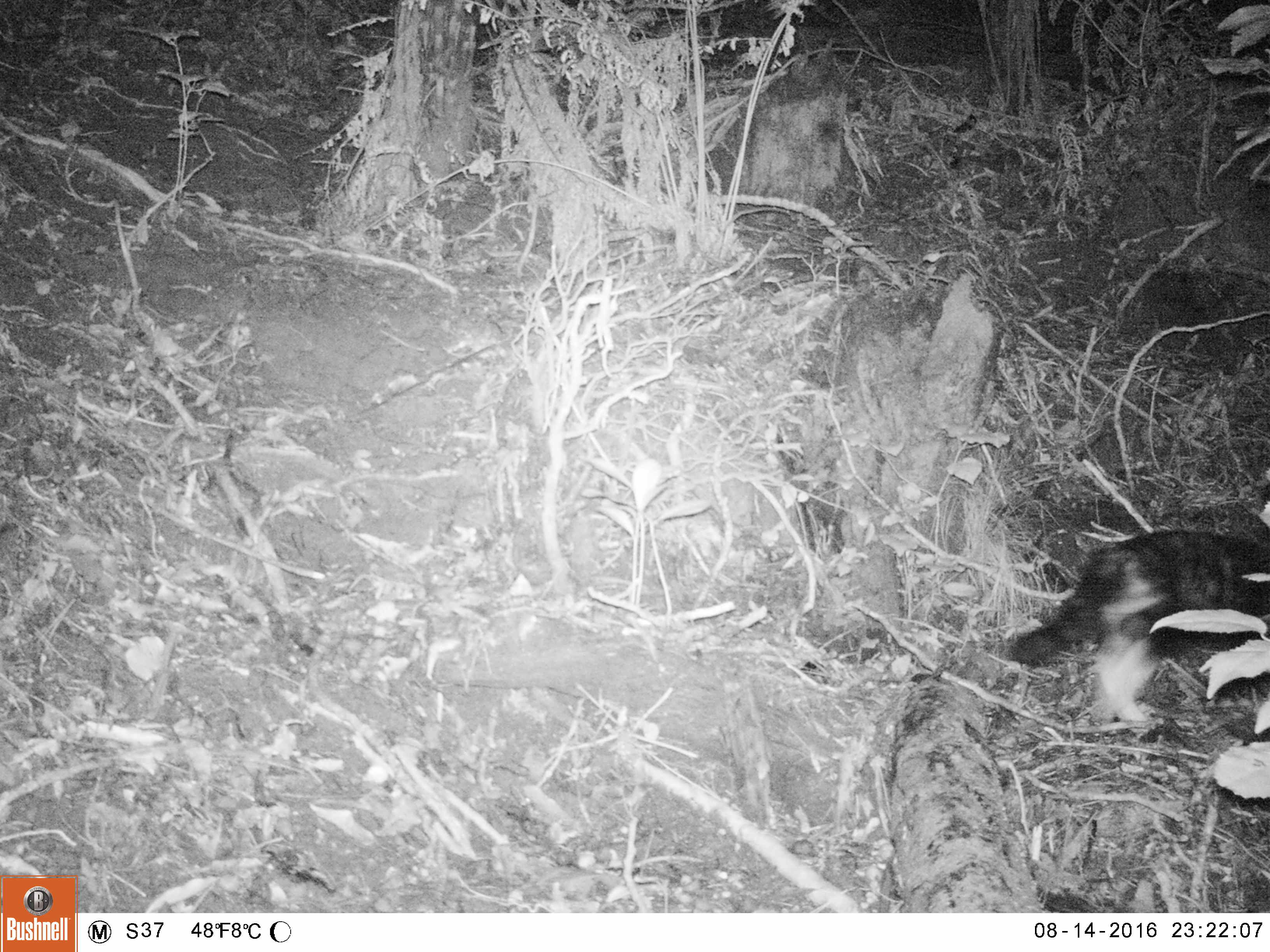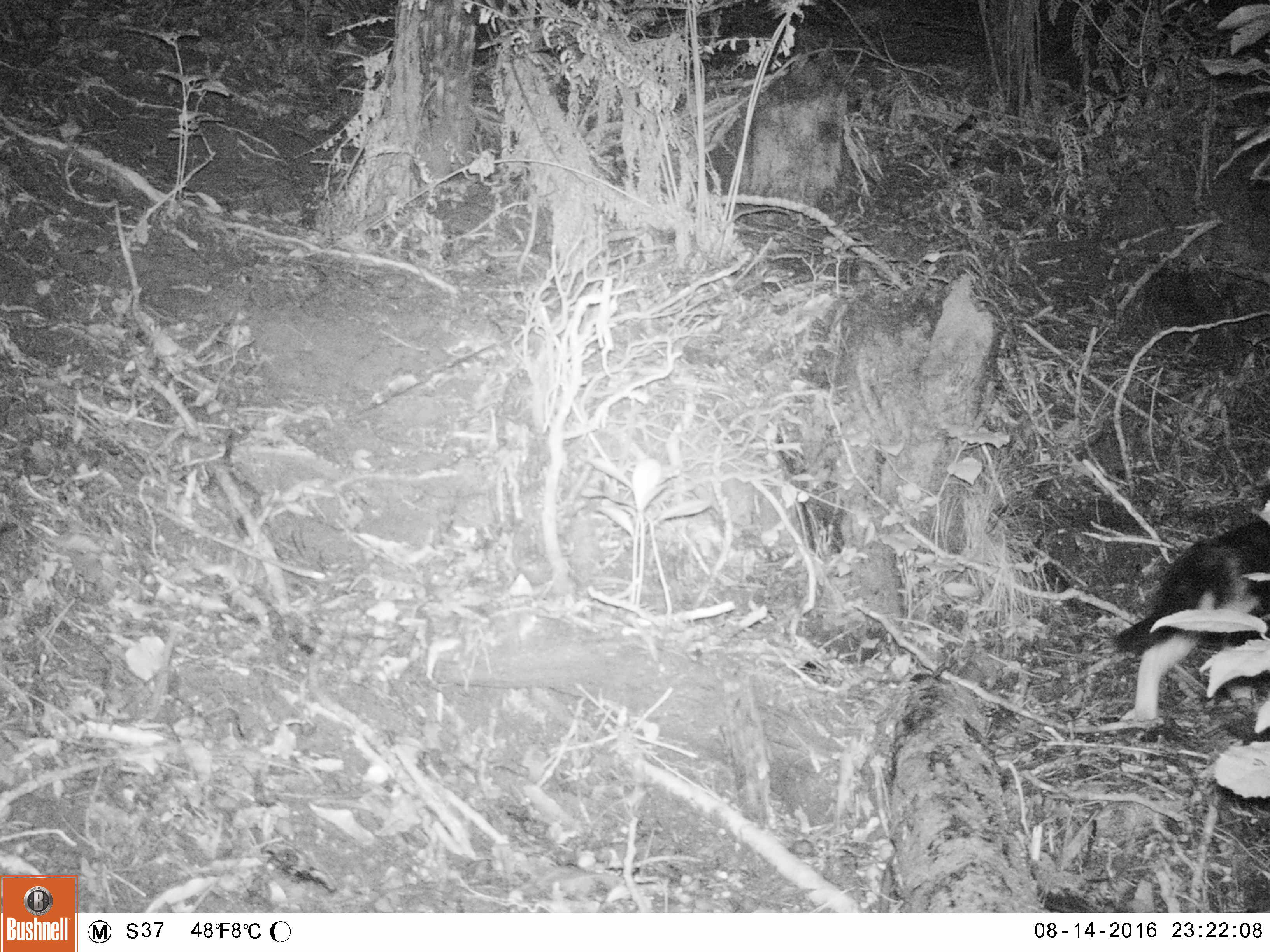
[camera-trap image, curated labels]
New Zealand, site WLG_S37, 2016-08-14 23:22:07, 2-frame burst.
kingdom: Animalia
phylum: Chordata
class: Mammalia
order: Carnivora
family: Felidae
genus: Felis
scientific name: Felis catus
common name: domestic cat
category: cat